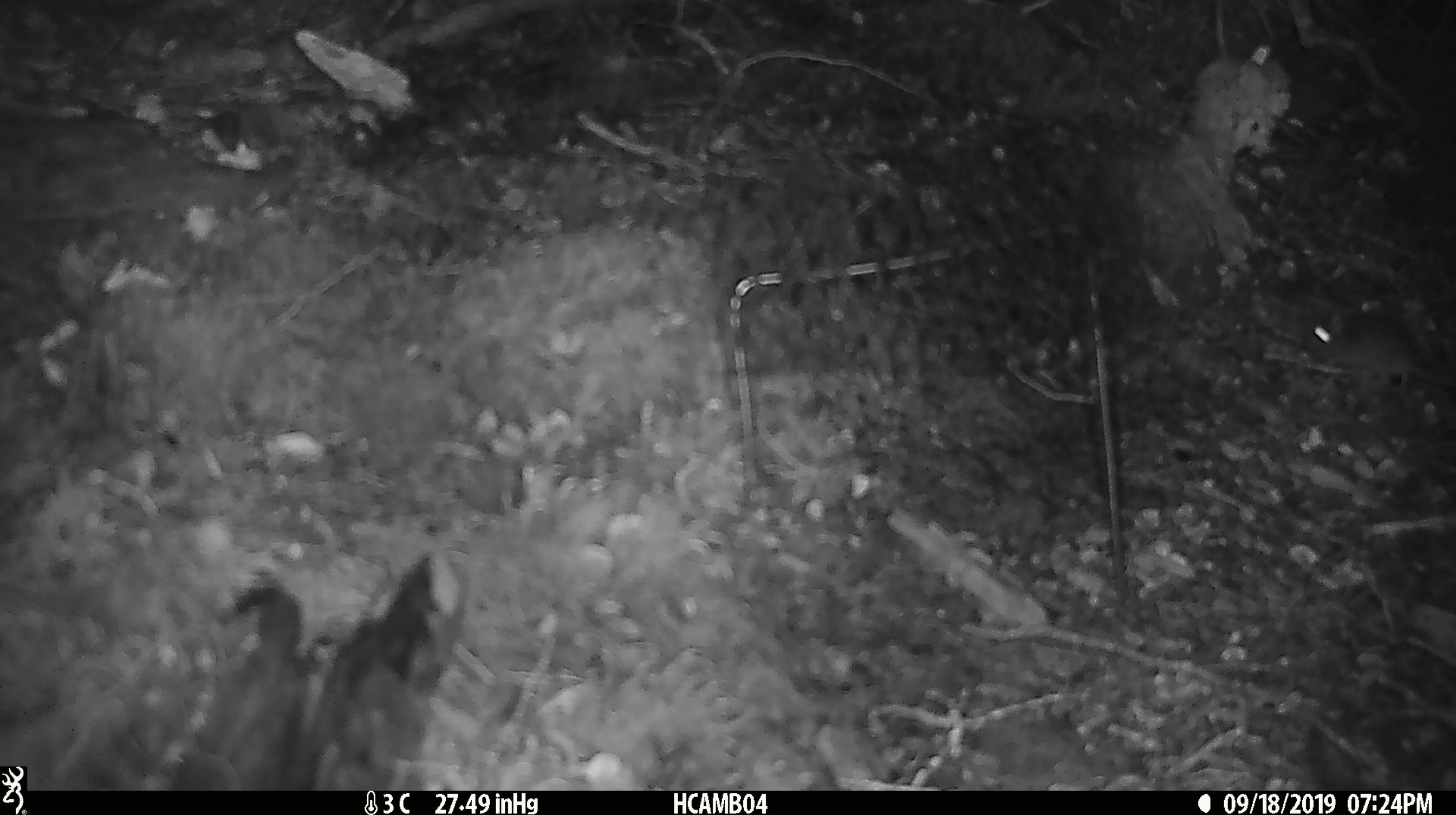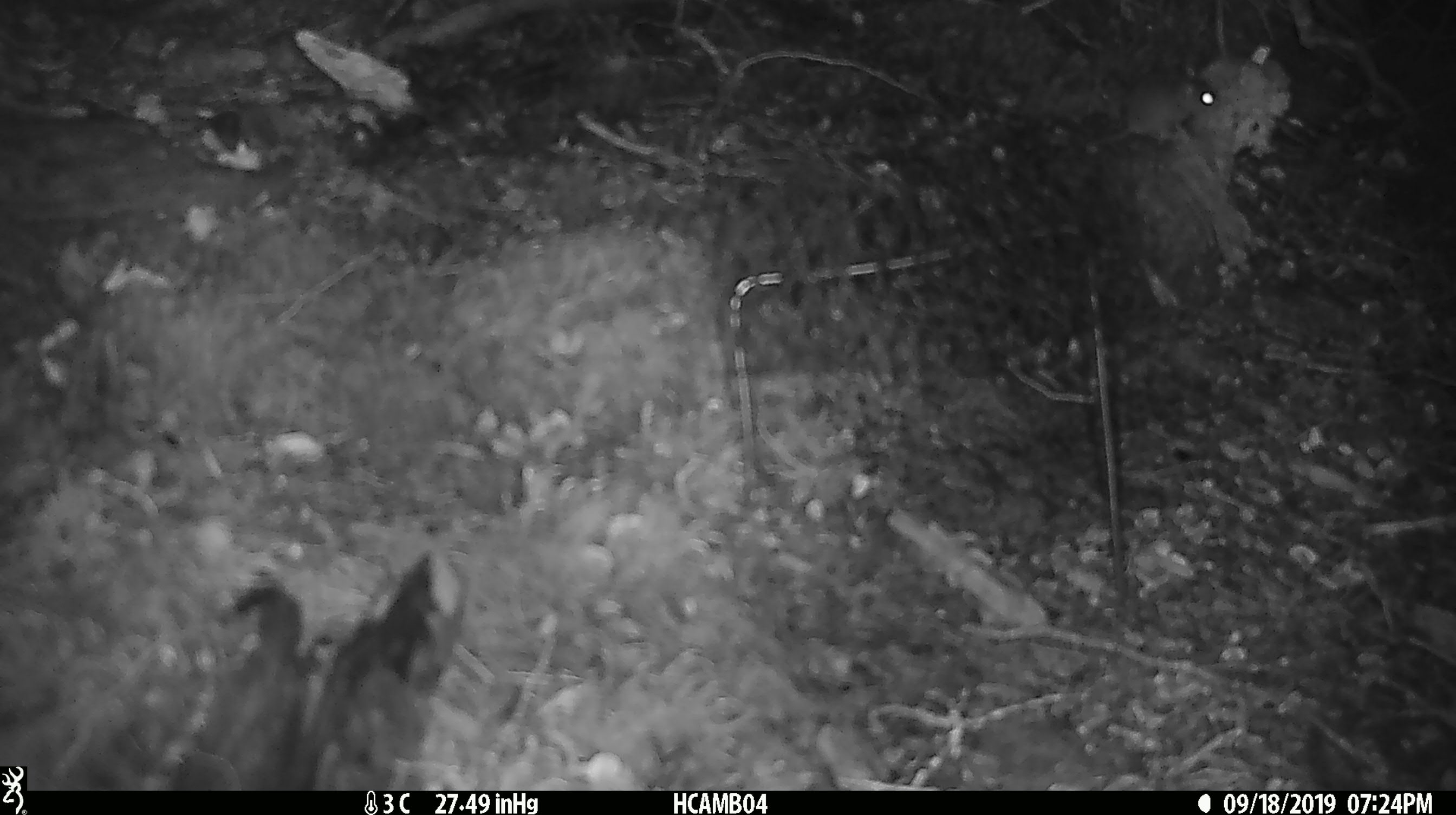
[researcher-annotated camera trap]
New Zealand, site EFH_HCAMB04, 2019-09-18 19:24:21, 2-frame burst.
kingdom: Animalia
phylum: Chordata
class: Mammalia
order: Rodentia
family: Muridae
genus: Mus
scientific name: Mus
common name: mouse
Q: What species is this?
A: Mouse (Mus).